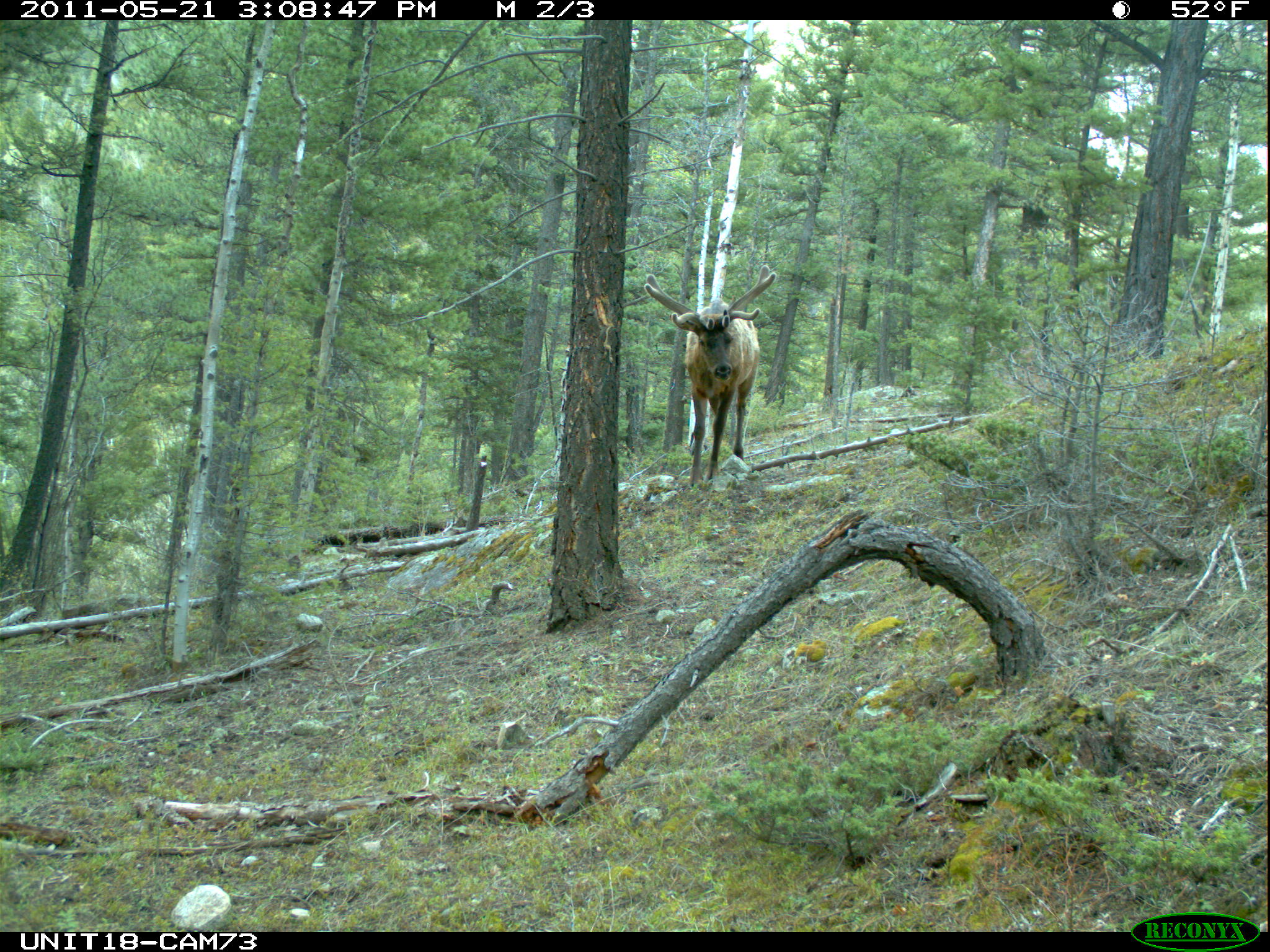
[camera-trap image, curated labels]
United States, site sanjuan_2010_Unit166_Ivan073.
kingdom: Animalia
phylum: Chordata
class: Mammalia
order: Artiodactyla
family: Cervidae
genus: Cervus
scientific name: Cervus elaphus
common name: red deer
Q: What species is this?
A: Cervus elaphus (red deer).